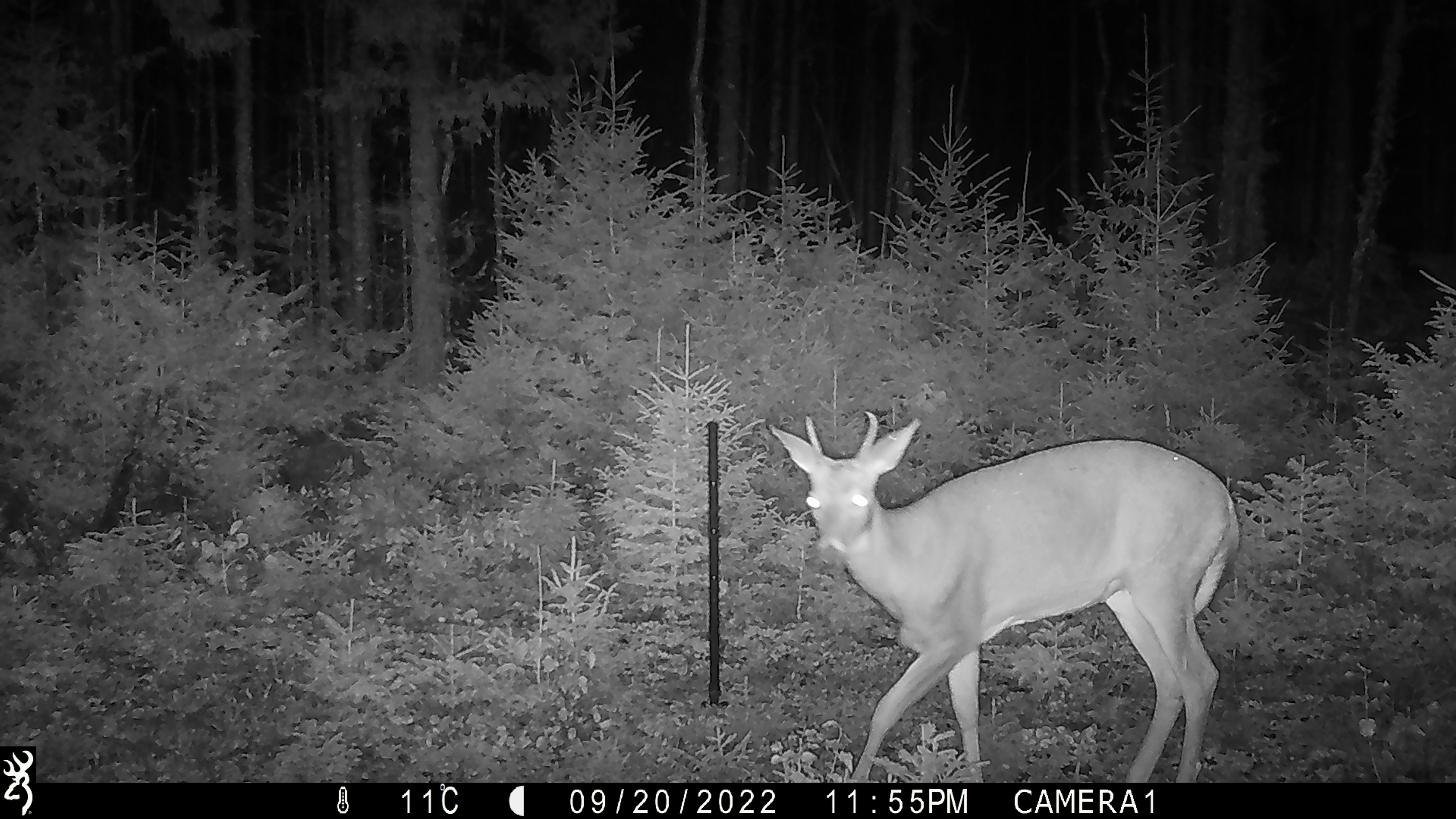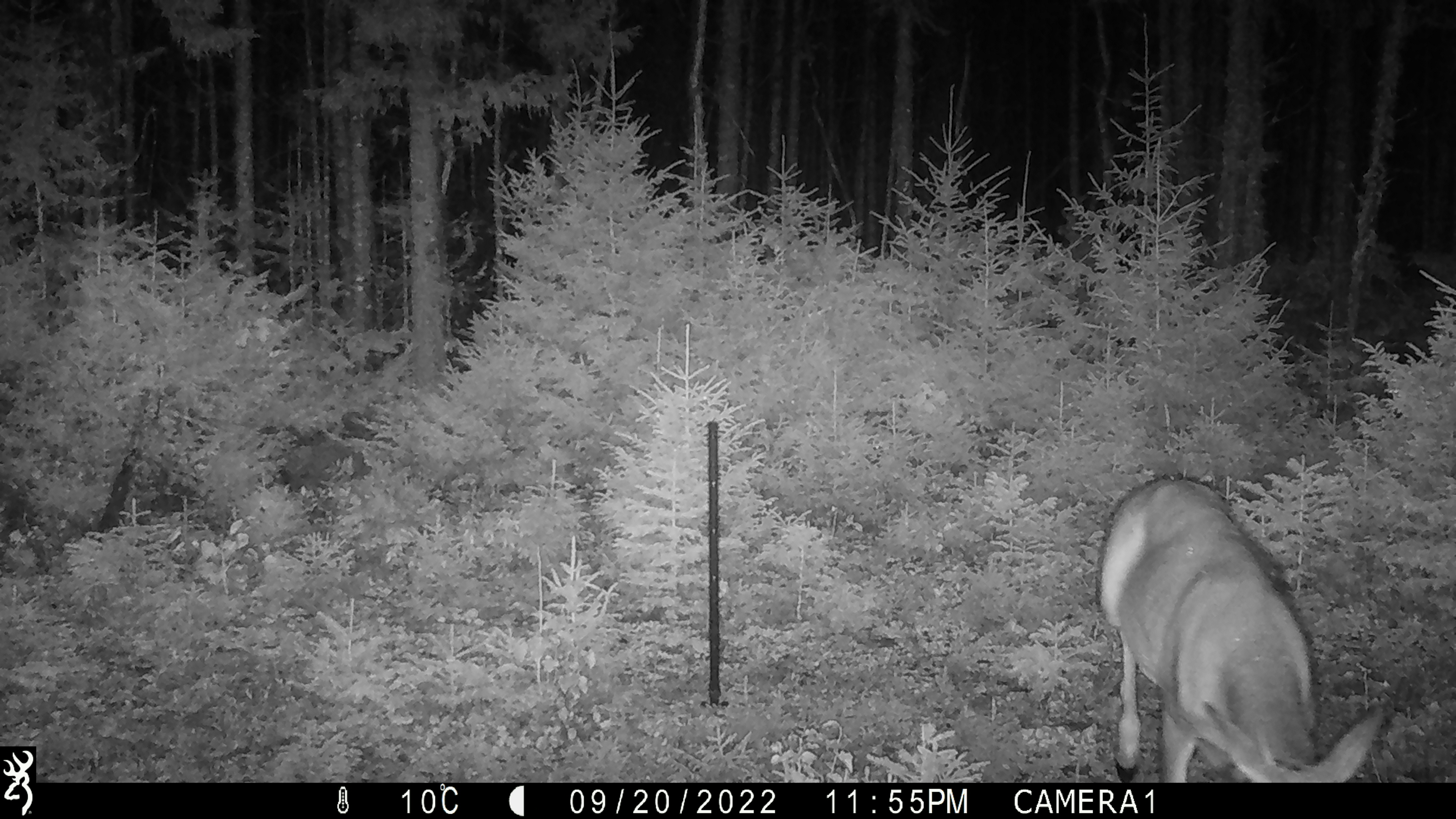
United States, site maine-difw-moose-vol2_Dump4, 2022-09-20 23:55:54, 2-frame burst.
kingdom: Animalia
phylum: Chordata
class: Mammalia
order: Artiodactyla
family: Cervidae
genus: Odocoileus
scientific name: Odocoileus virginianus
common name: white-tailed deer